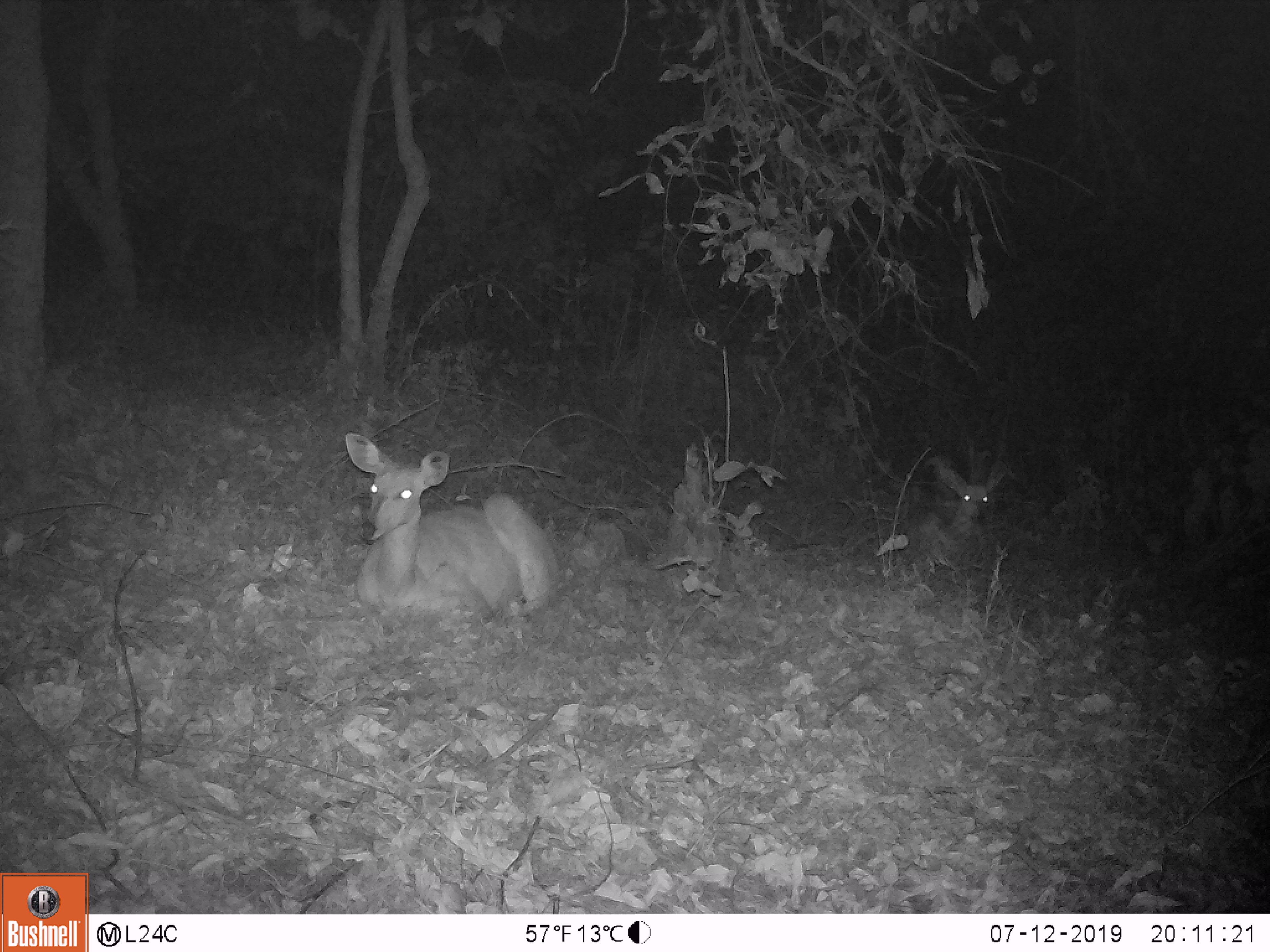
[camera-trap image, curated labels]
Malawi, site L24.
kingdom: Animalia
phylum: Chordata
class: Mammalia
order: Artiodactyla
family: Bovidae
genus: Tragelaphus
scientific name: Tragelaphus sylvaticus sylvaticus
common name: cape bushbuck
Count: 2.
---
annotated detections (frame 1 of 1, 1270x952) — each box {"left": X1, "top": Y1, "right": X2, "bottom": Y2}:
cape bushbuck: {"left": 328, "top": 427, "right": 574, "bottom": 621}; {"left": 922, "top": 454, "right": 1007, "bottom": 567}